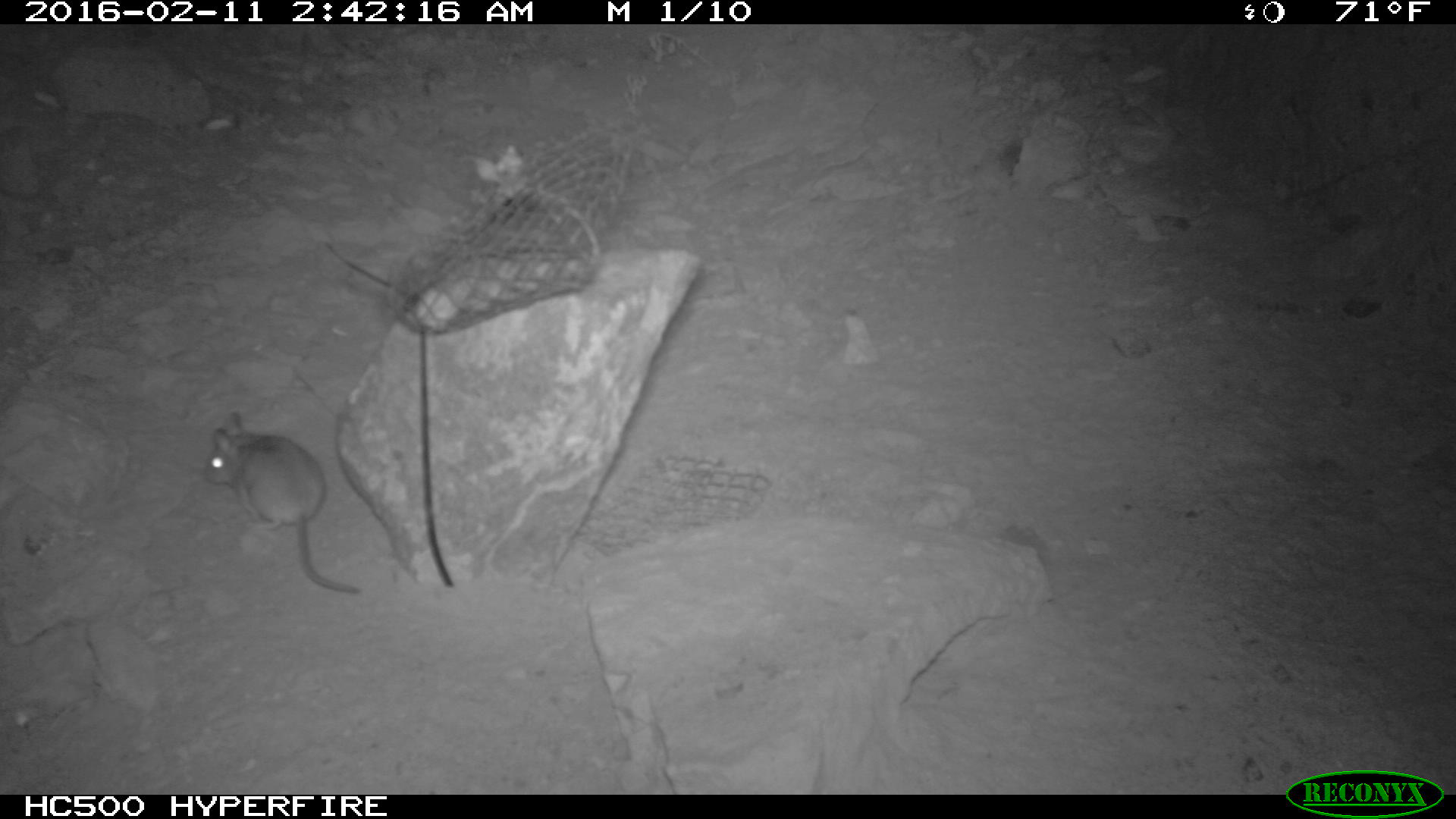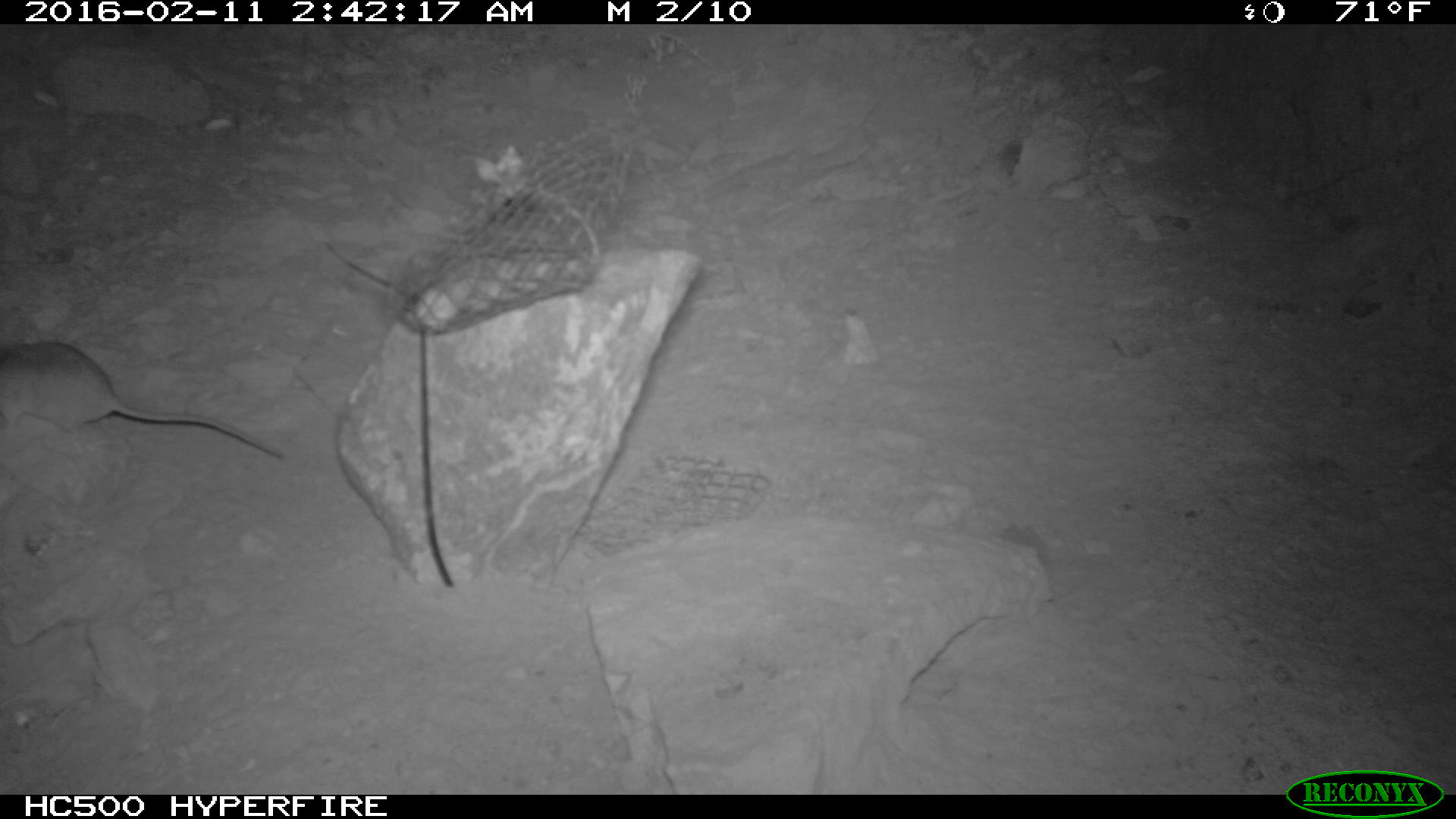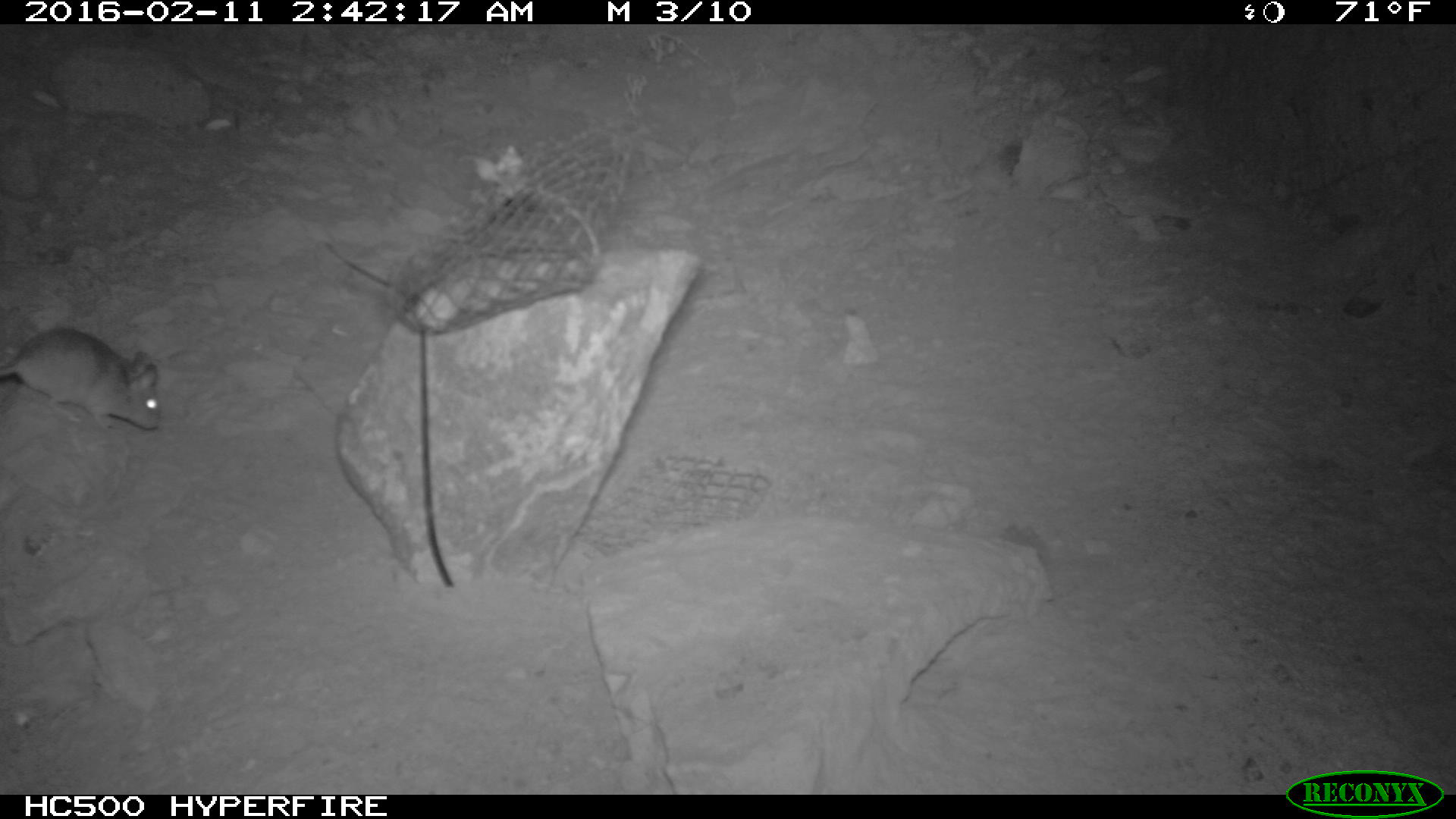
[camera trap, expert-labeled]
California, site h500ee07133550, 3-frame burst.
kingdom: Animalia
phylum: Chordata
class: Mammalia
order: Rodentia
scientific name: Rodentia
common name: rodent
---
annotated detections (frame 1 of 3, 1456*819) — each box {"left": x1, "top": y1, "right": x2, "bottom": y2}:
rodent: {"left": 203, "top": 410, "right": 365, "bottom": 598}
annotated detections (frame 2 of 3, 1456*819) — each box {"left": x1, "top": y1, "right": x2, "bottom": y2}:
rodent: {"left": 0, "top": 339, "right": 283, "bottom": 457}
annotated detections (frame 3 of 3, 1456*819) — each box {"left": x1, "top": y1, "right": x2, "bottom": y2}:
rodent: {"left": 0, "top": 326, "right": 162, "bottom": 438}